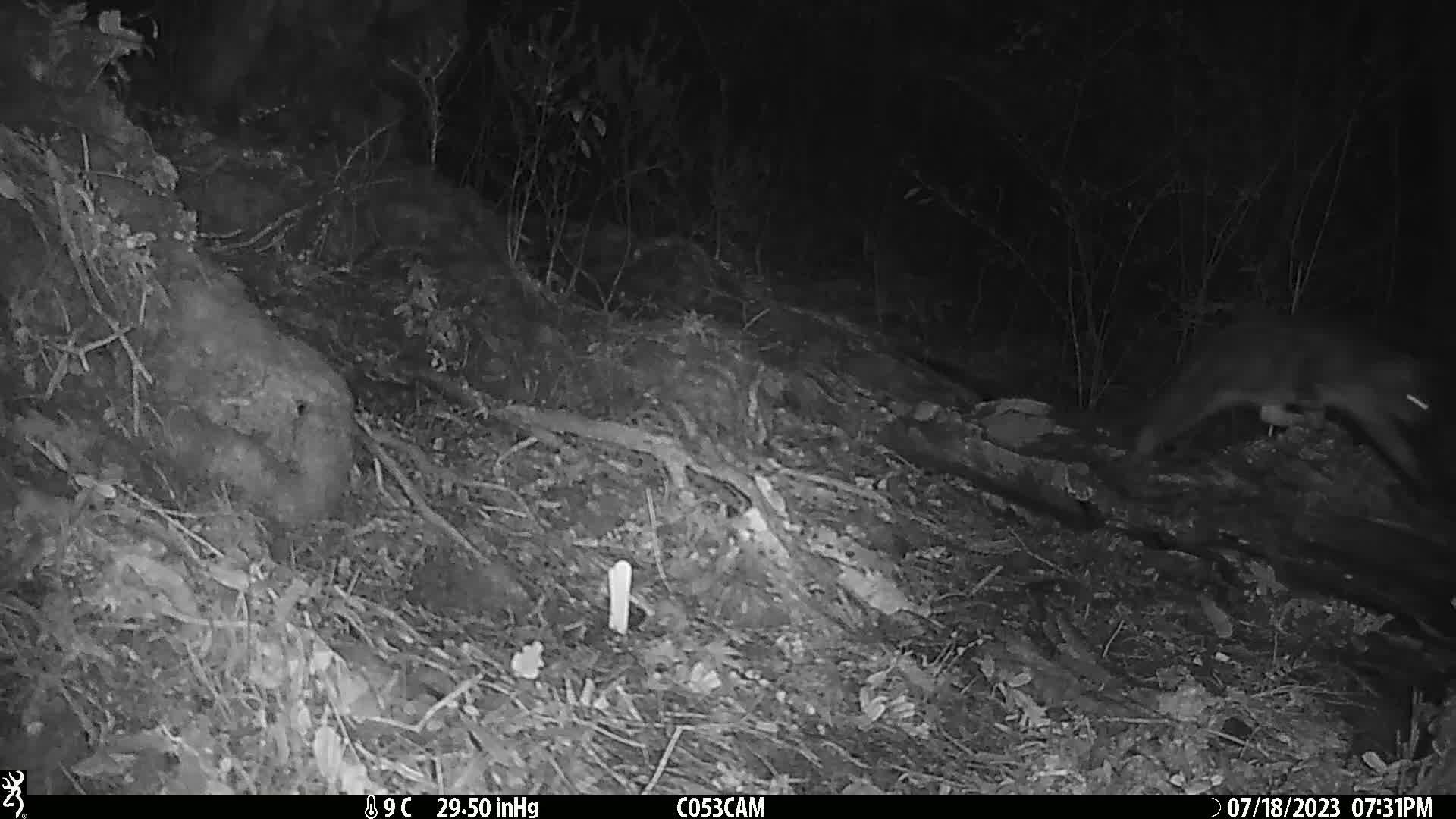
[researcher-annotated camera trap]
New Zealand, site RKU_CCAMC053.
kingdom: Animalia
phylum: Chordata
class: Mammalia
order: Carnivora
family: Felidae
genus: Felis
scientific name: Felis catus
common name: domestic cat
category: cat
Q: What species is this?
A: Cat (domestic cat) (Felis catus).